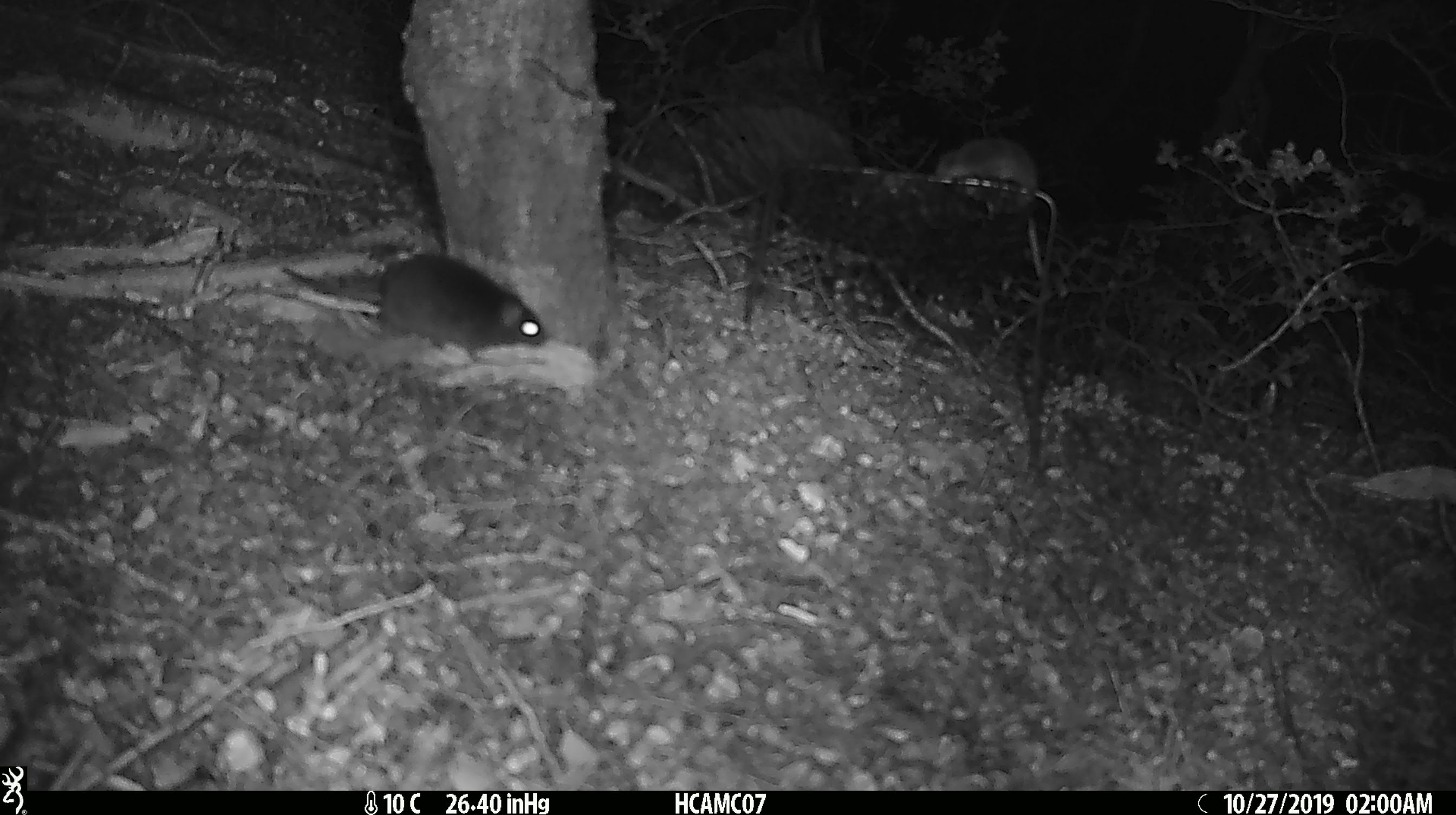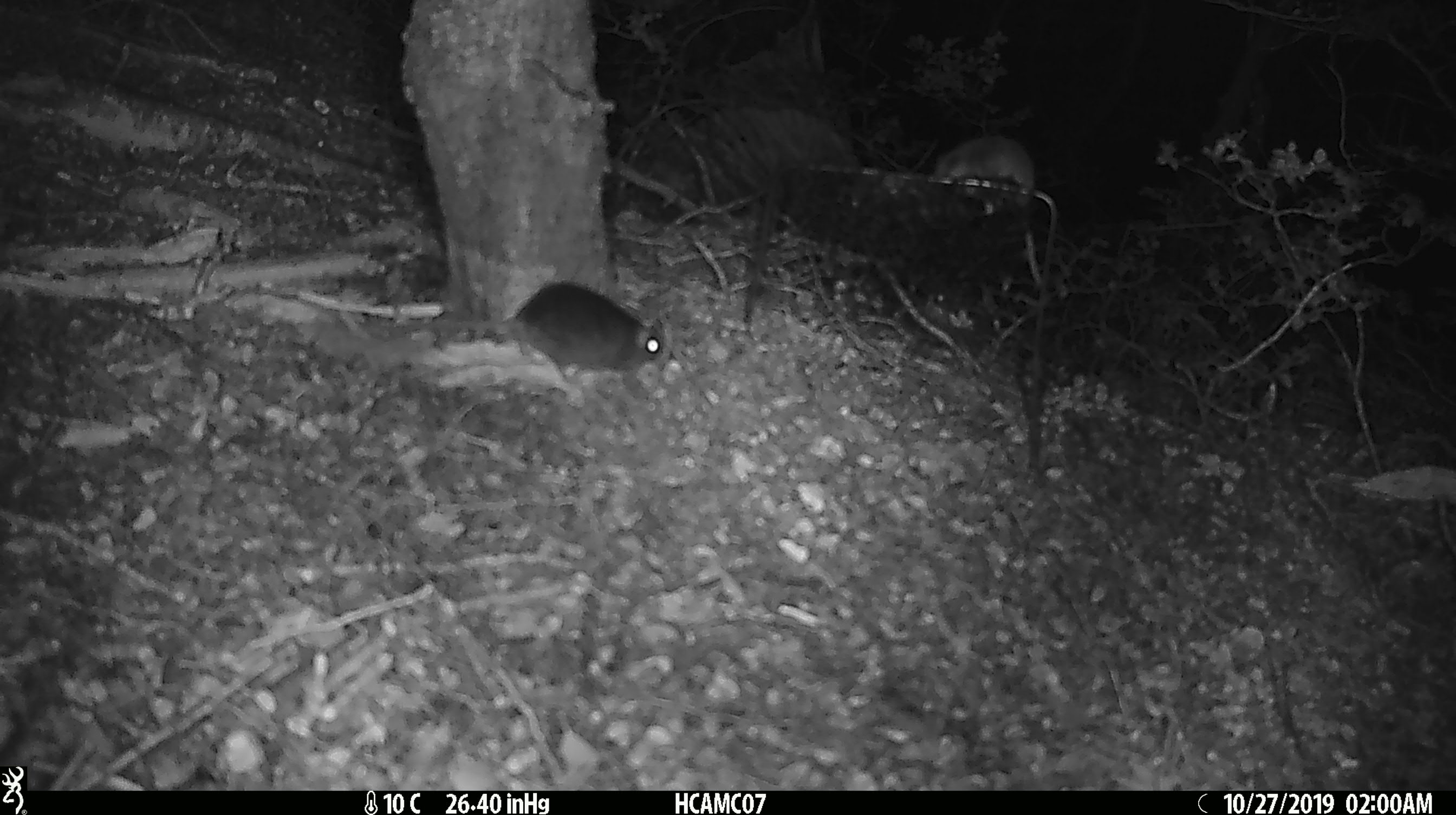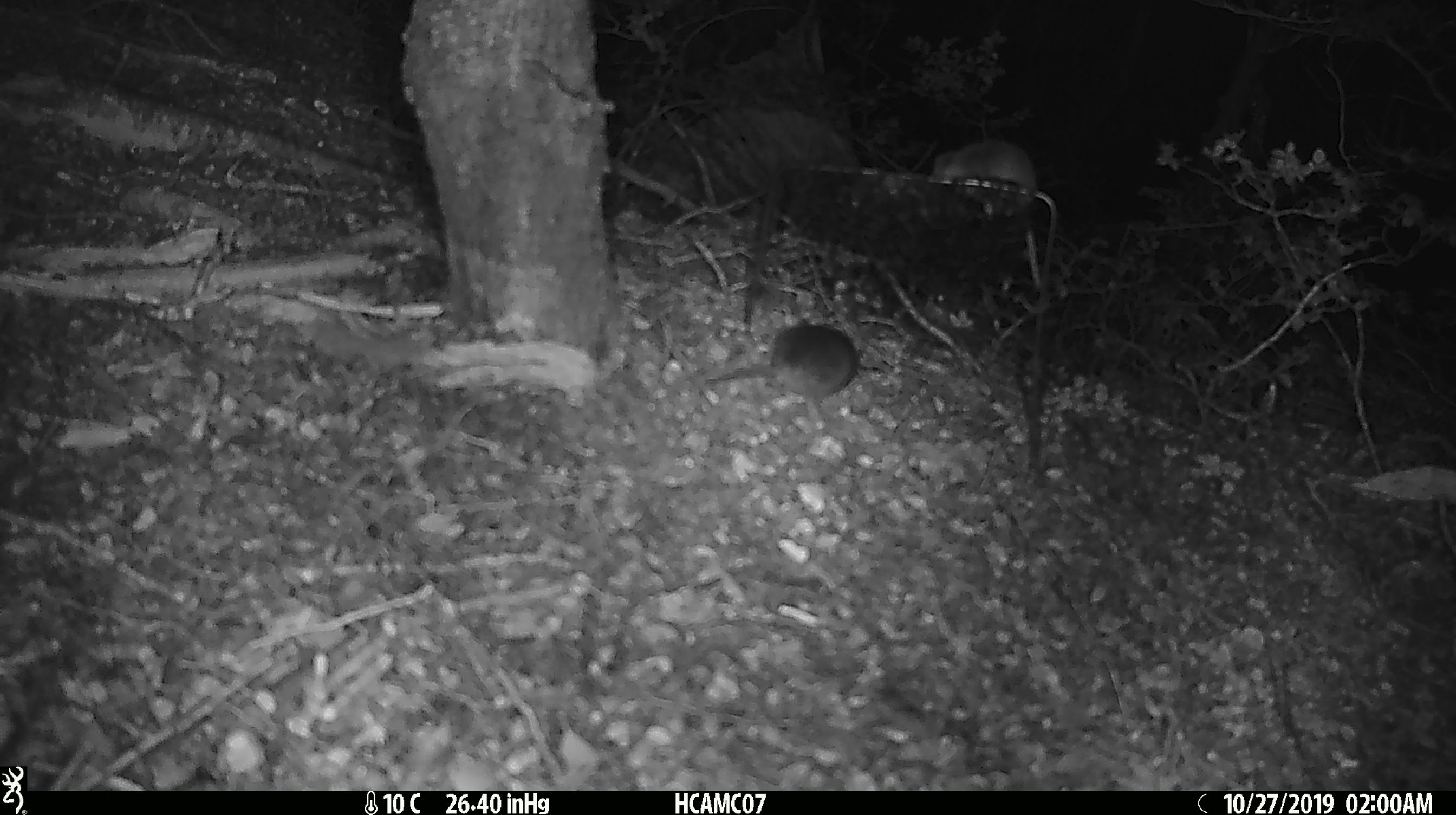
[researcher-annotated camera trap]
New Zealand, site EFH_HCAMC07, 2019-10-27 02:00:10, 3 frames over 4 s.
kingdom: Animalia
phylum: Chordata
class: Mammalia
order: Rodentia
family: Muridae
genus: Mus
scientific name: Mus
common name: mouse